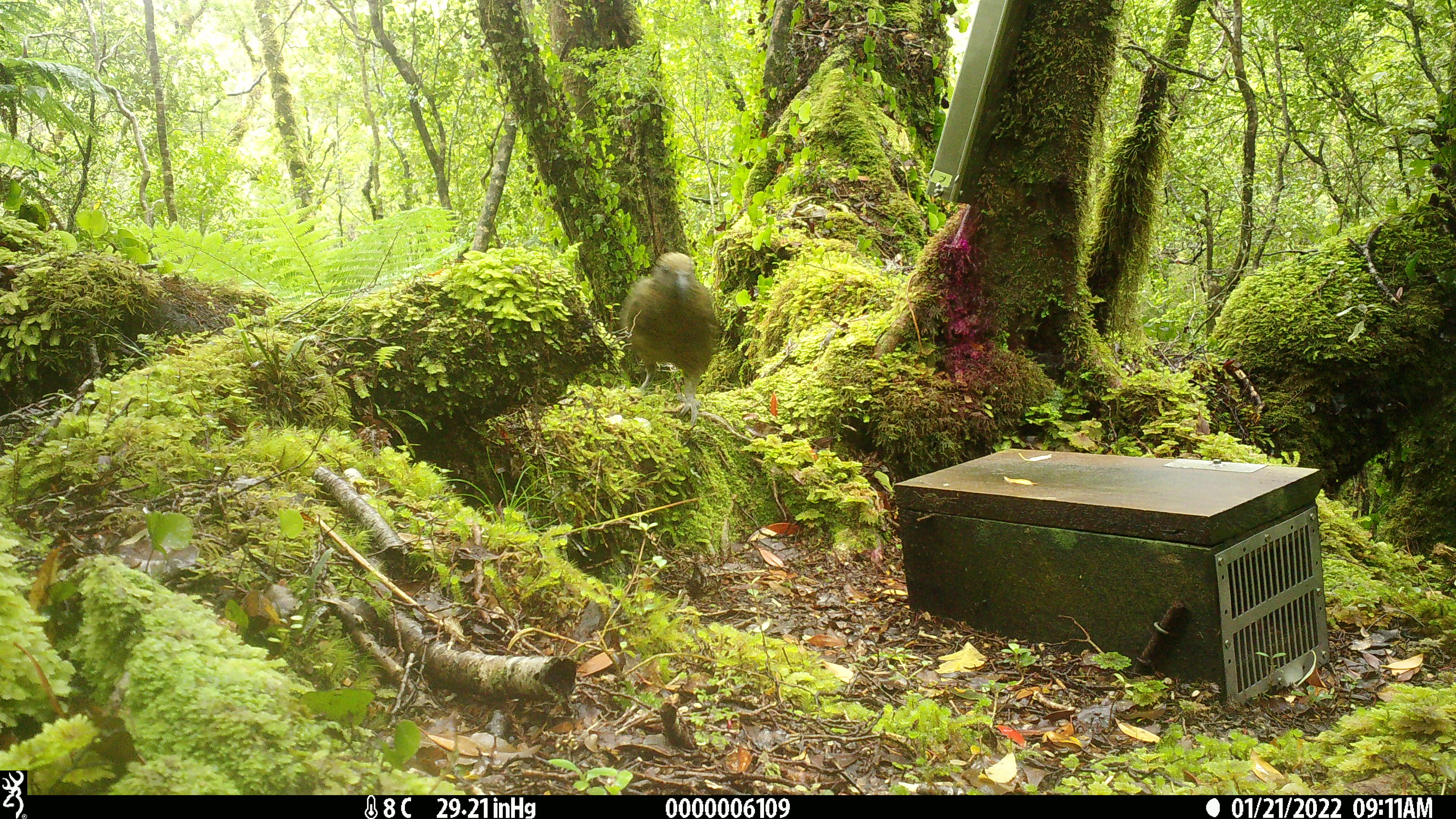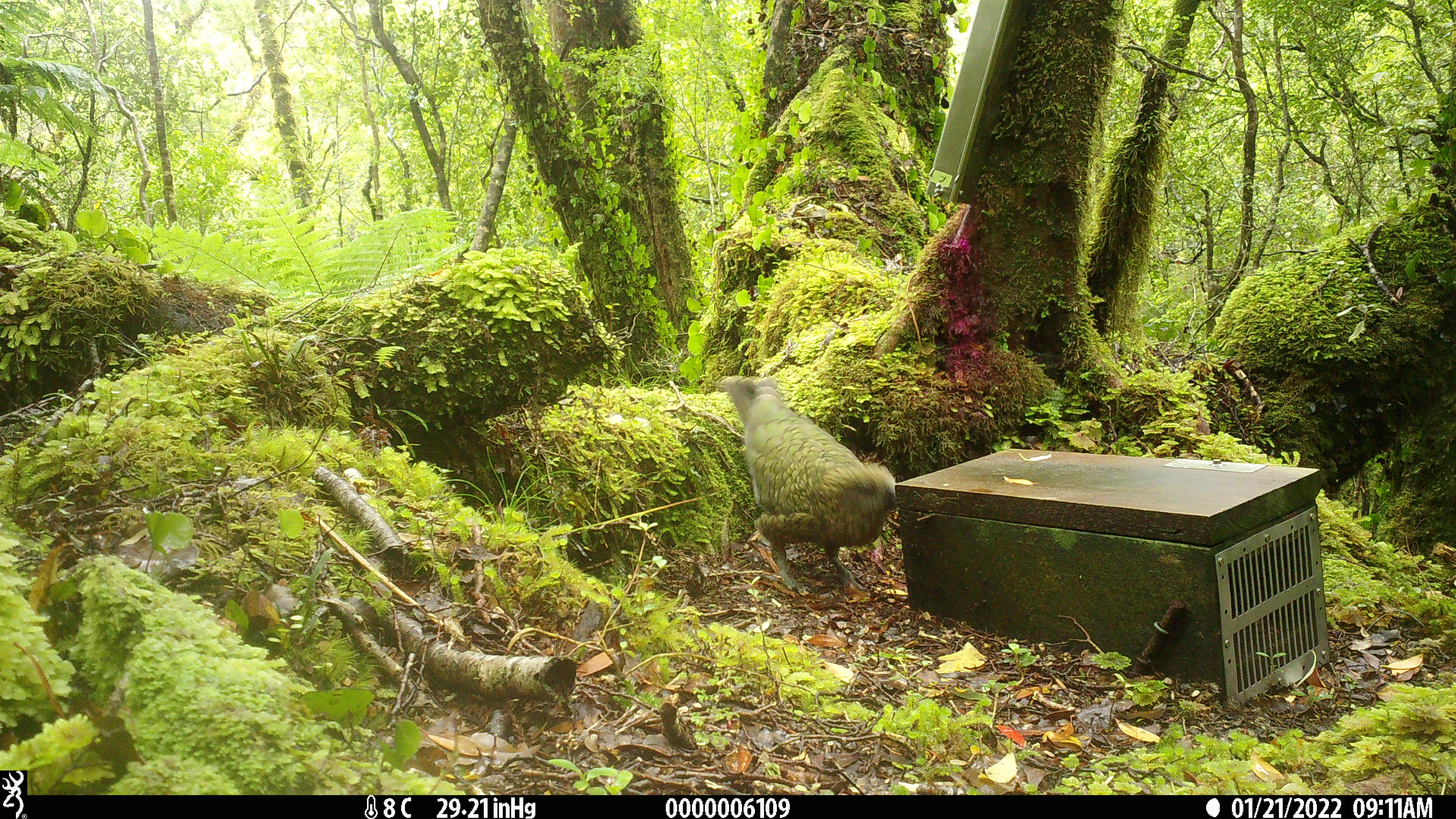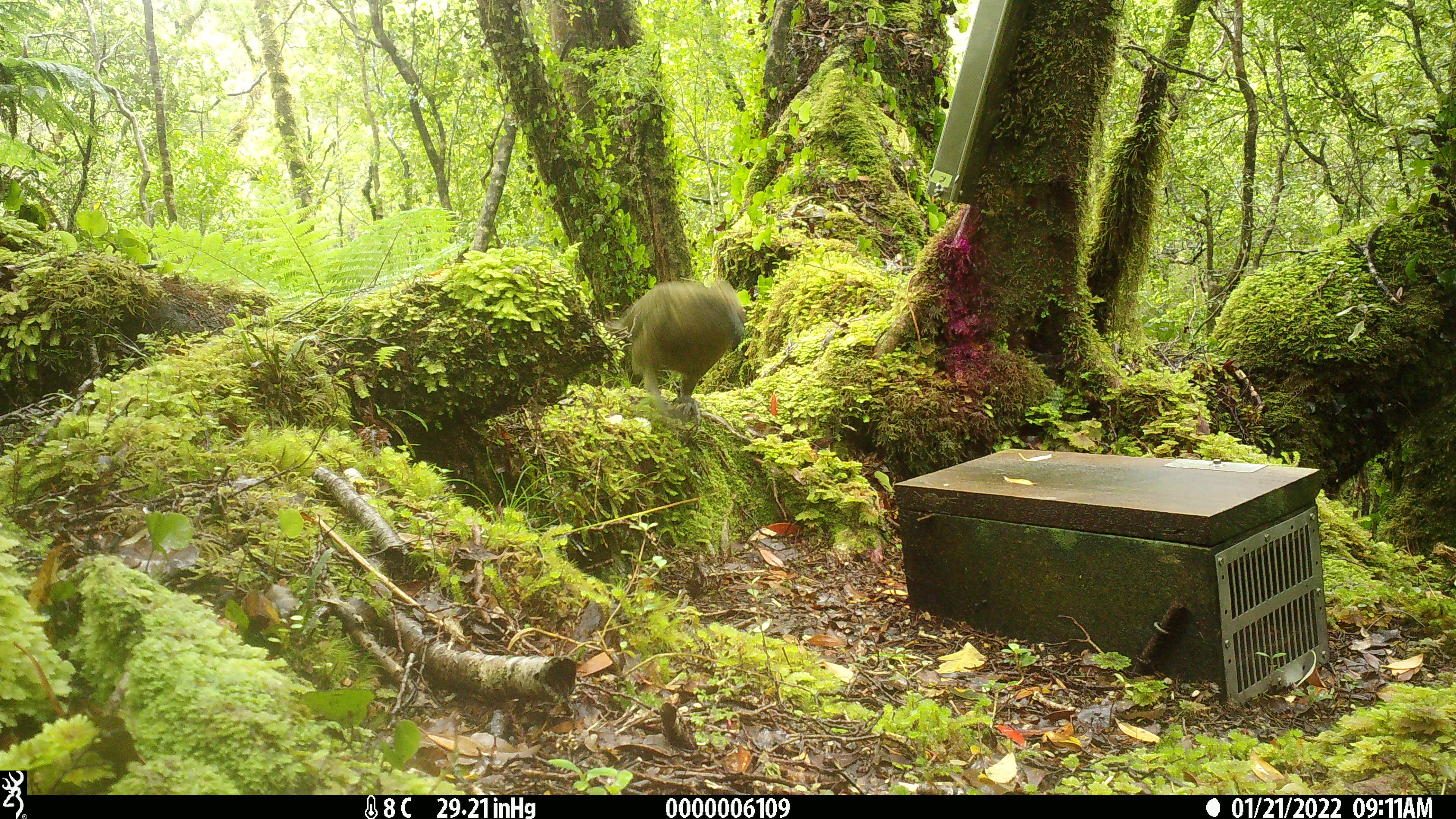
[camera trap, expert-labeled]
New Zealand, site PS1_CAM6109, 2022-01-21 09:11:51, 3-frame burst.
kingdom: Animalia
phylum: Chordata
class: Aves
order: Psittaciformes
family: Strigopidae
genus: Nestor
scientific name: Nestor notabilis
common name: kea